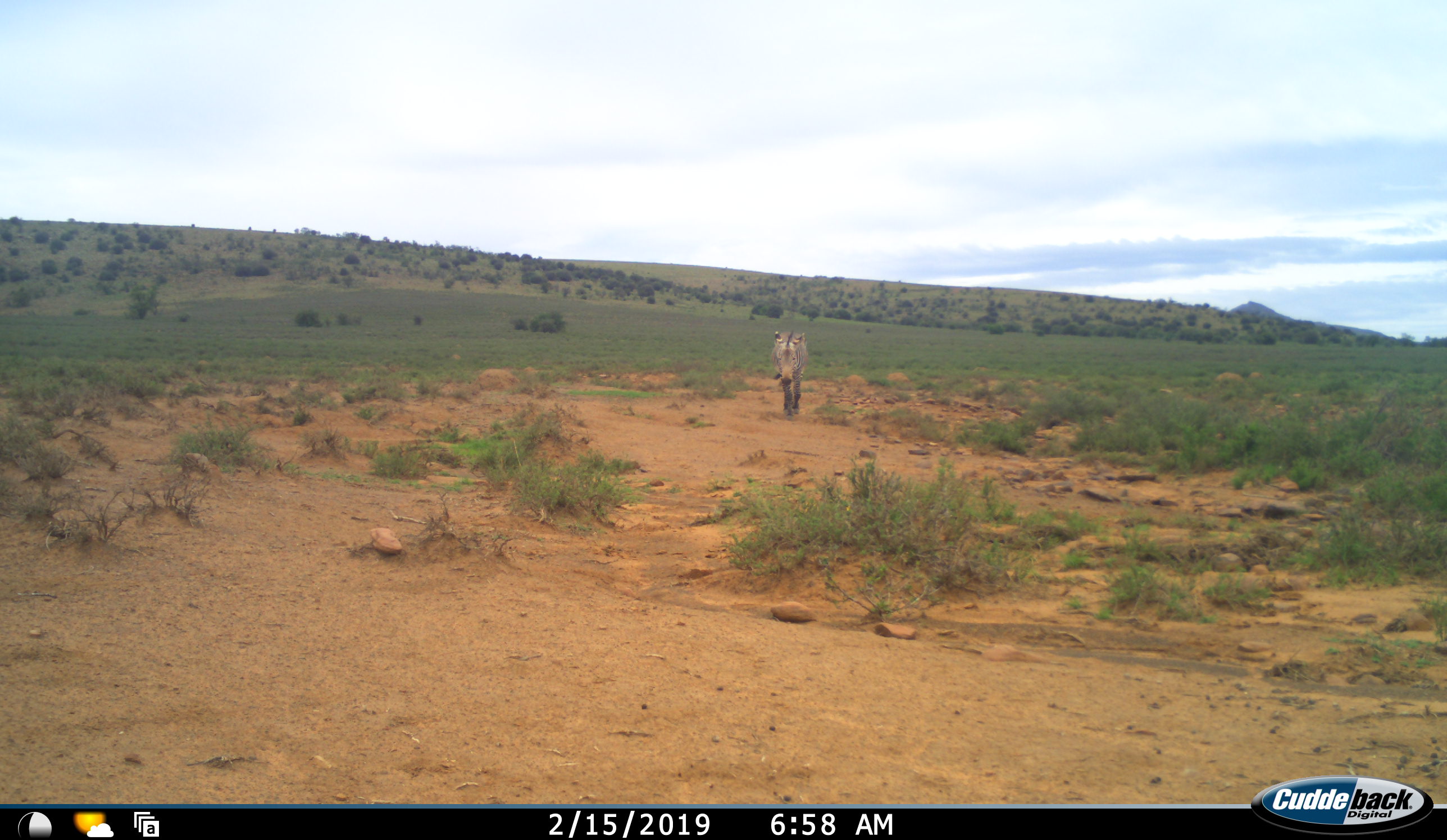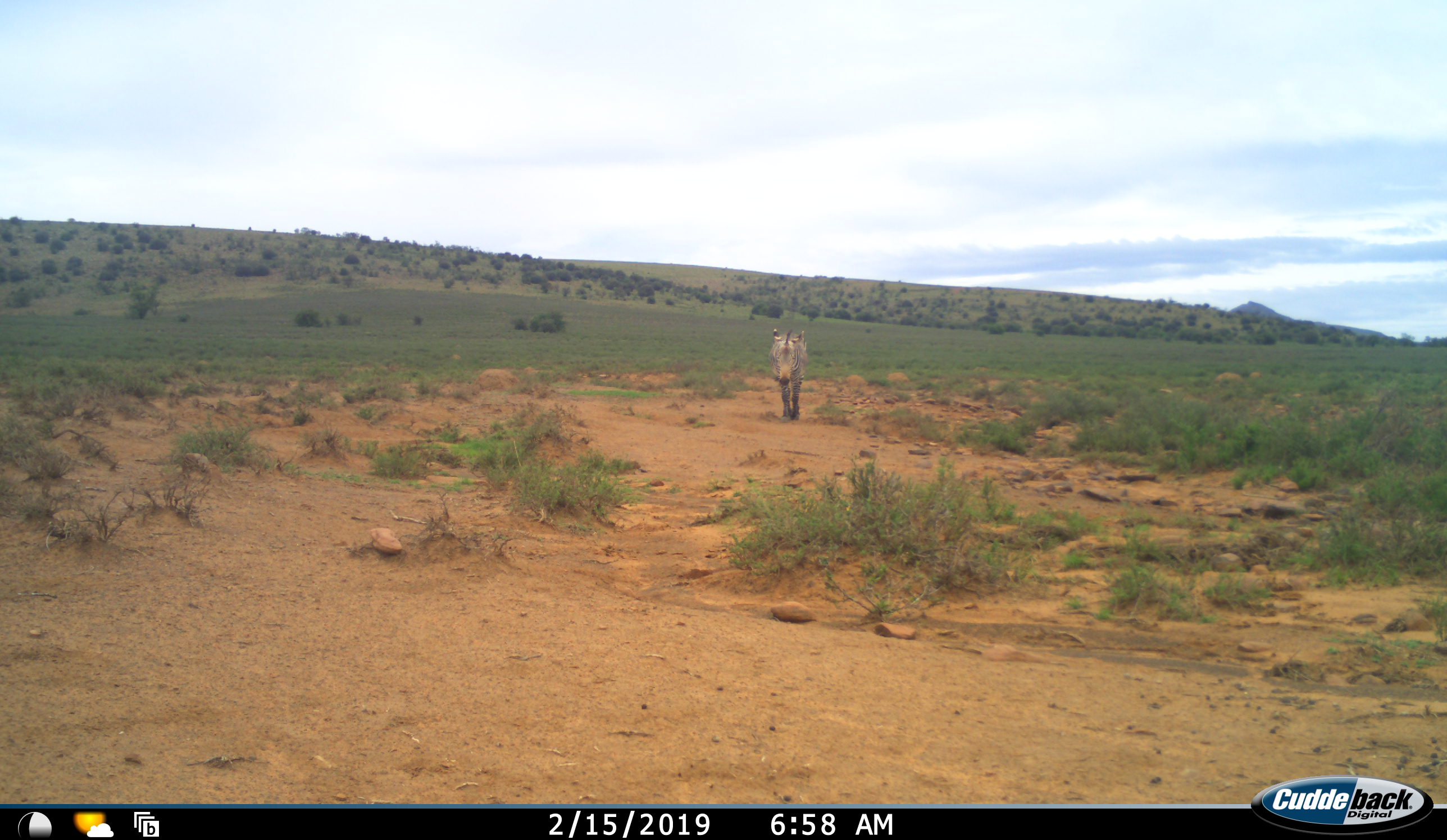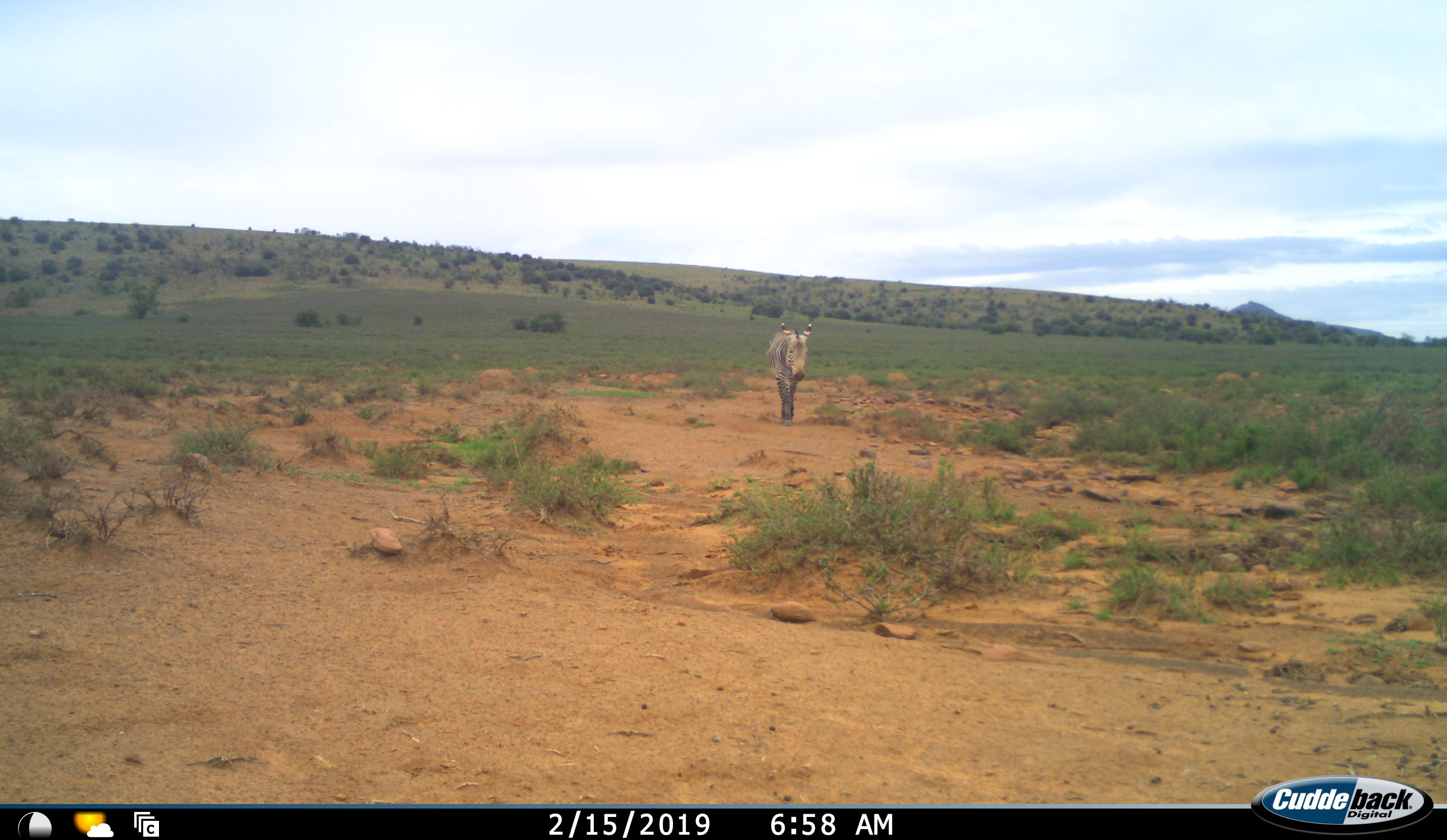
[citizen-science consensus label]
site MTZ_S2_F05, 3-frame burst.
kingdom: Animalia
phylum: Chordata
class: Mammalia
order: Perissodactyla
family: Equidae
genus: Equus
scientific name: Equus zebra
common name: mountain zebra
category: zebramountain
Zebramountain (mountain zebra) (Equus zebra), count 1. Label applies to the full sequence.